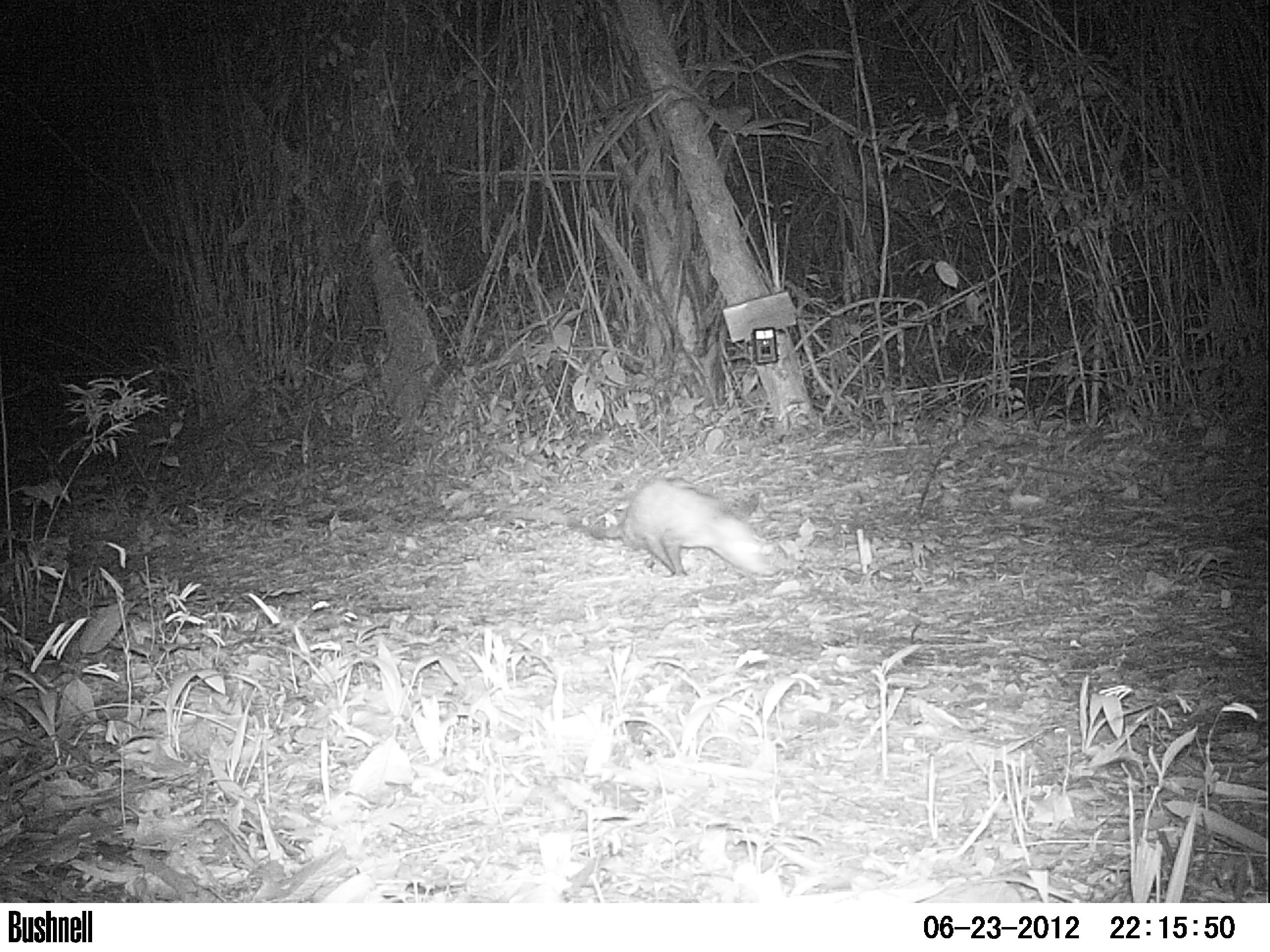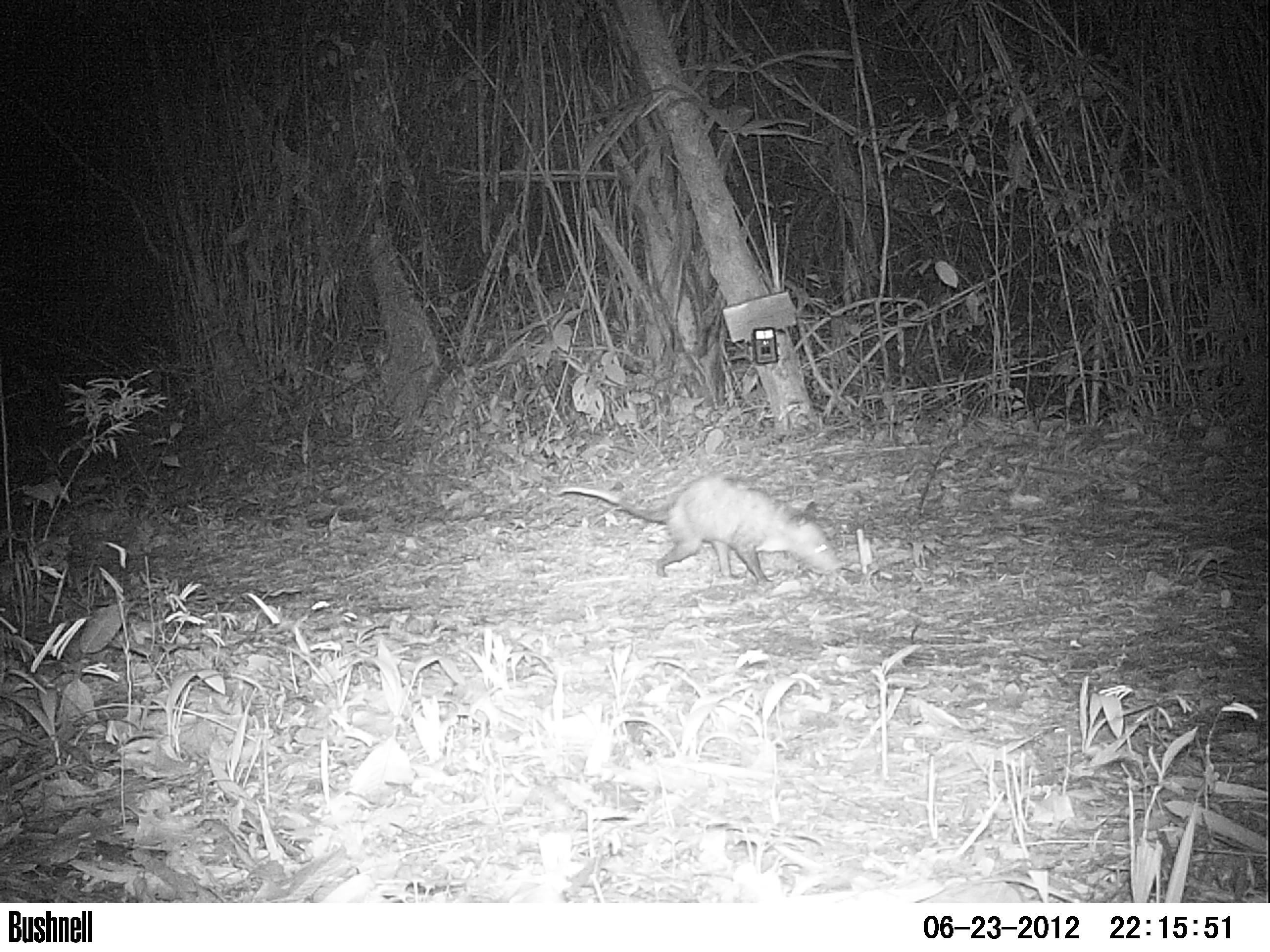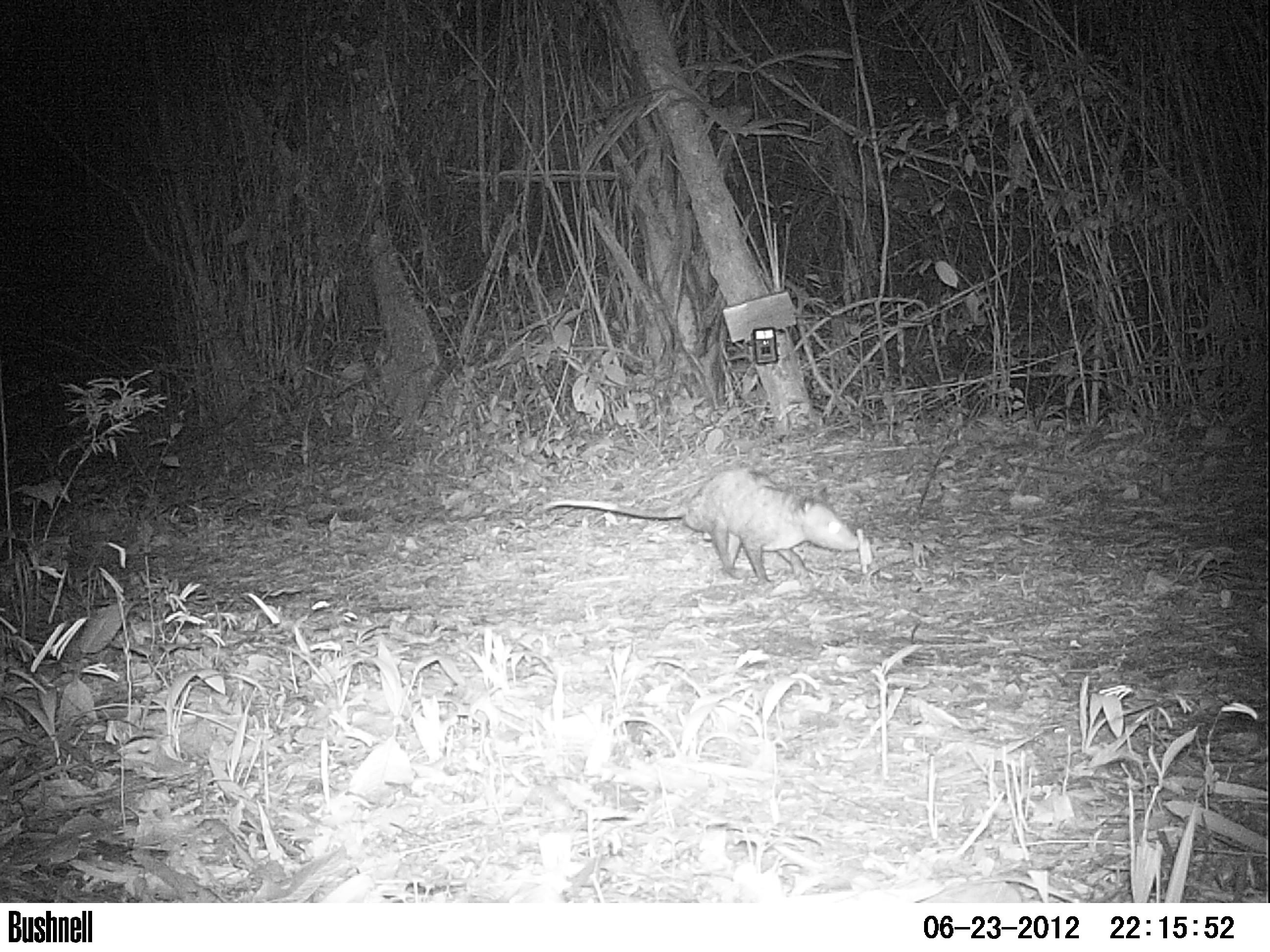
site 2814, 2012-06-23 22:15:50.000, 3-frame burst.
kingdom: Animalia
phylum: Chordata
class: Mammalia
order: Didelphimorphia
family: Didelphidae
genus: Didelphis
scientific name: Didelphis virginiana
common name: virginia opossum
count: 1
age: adult